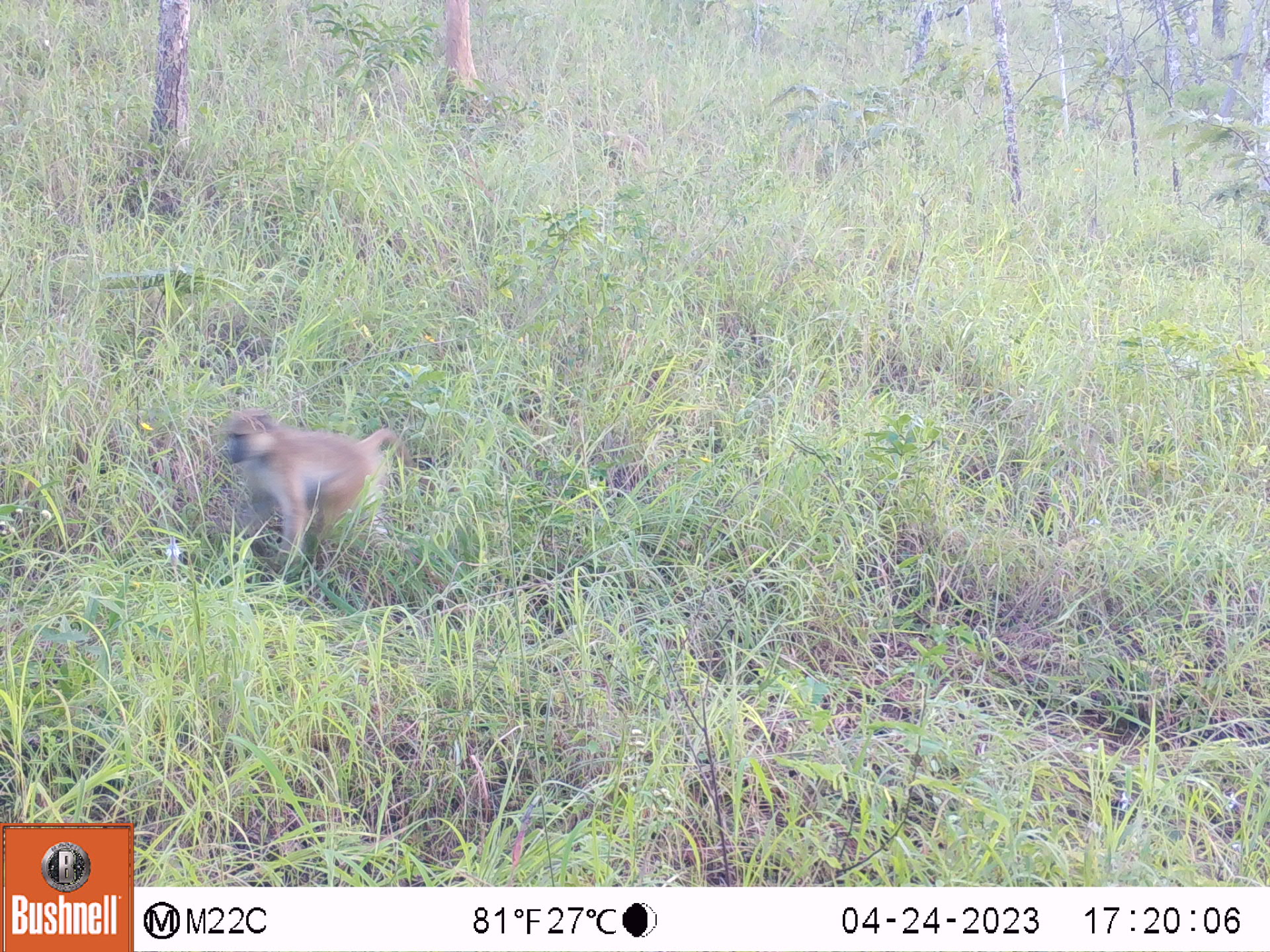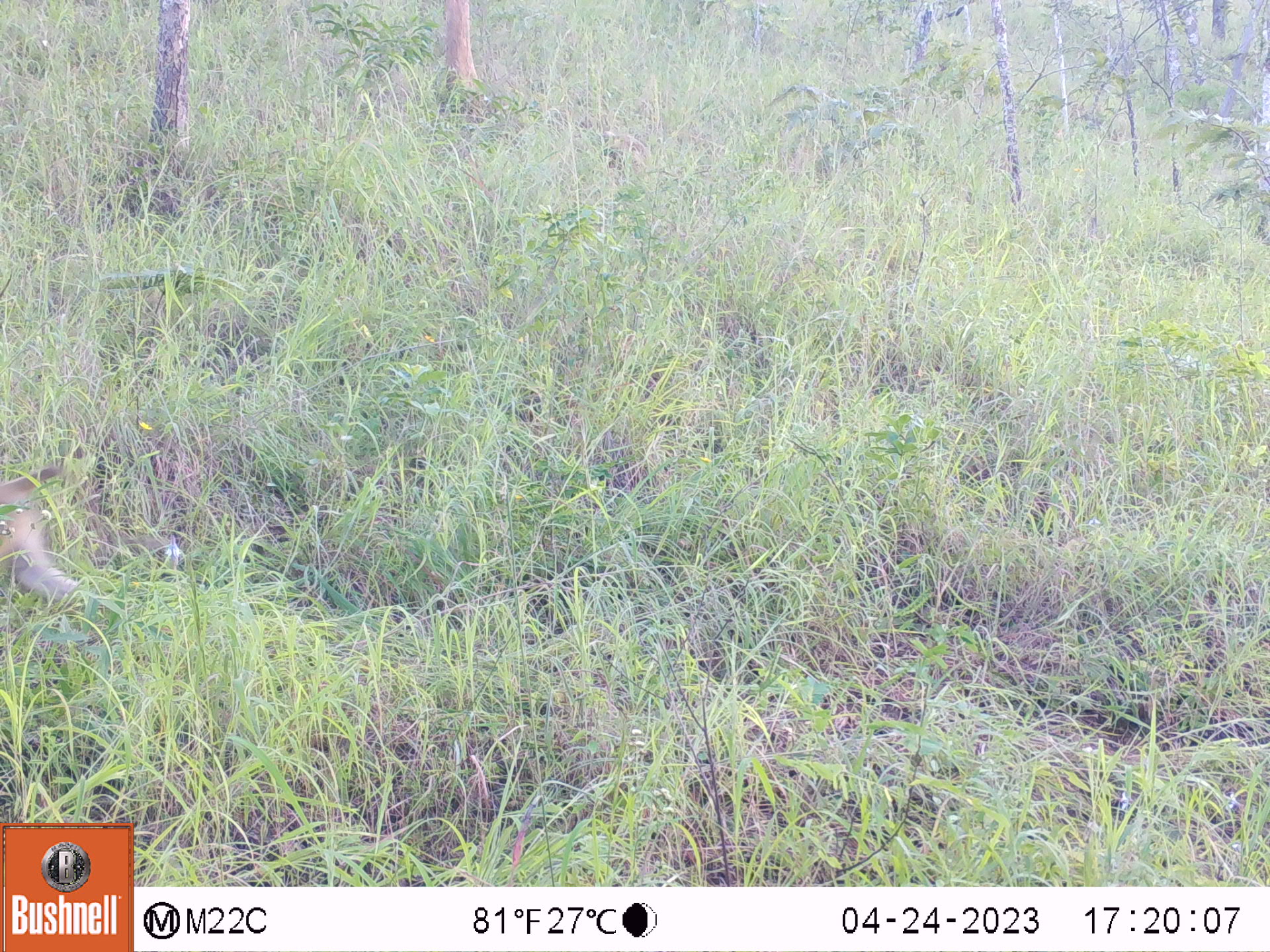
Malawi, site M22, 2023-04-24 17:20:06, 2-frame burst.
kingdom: Animalia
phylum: Chordata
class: Mammalia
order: Primates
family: Cercopithecidae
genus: Papio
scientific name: Papio cynocephalus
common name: yellow baboon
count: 1